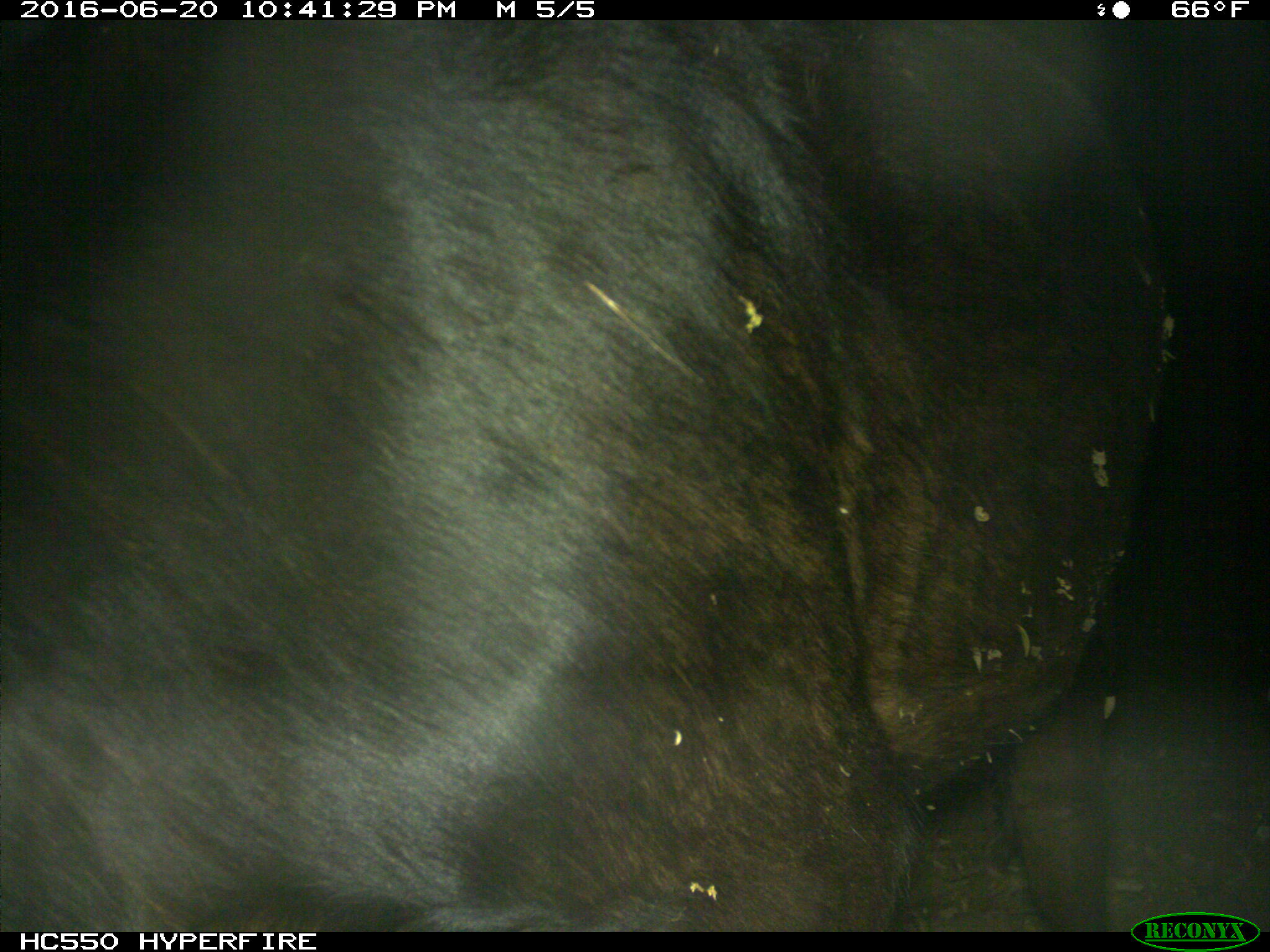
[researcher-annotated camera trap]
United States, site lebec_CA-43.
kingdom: Animalia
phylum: Chordata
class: Mammalia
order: Artiodactyla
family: Bovidae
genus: Bos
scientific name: Bos taurus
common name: domestic cow